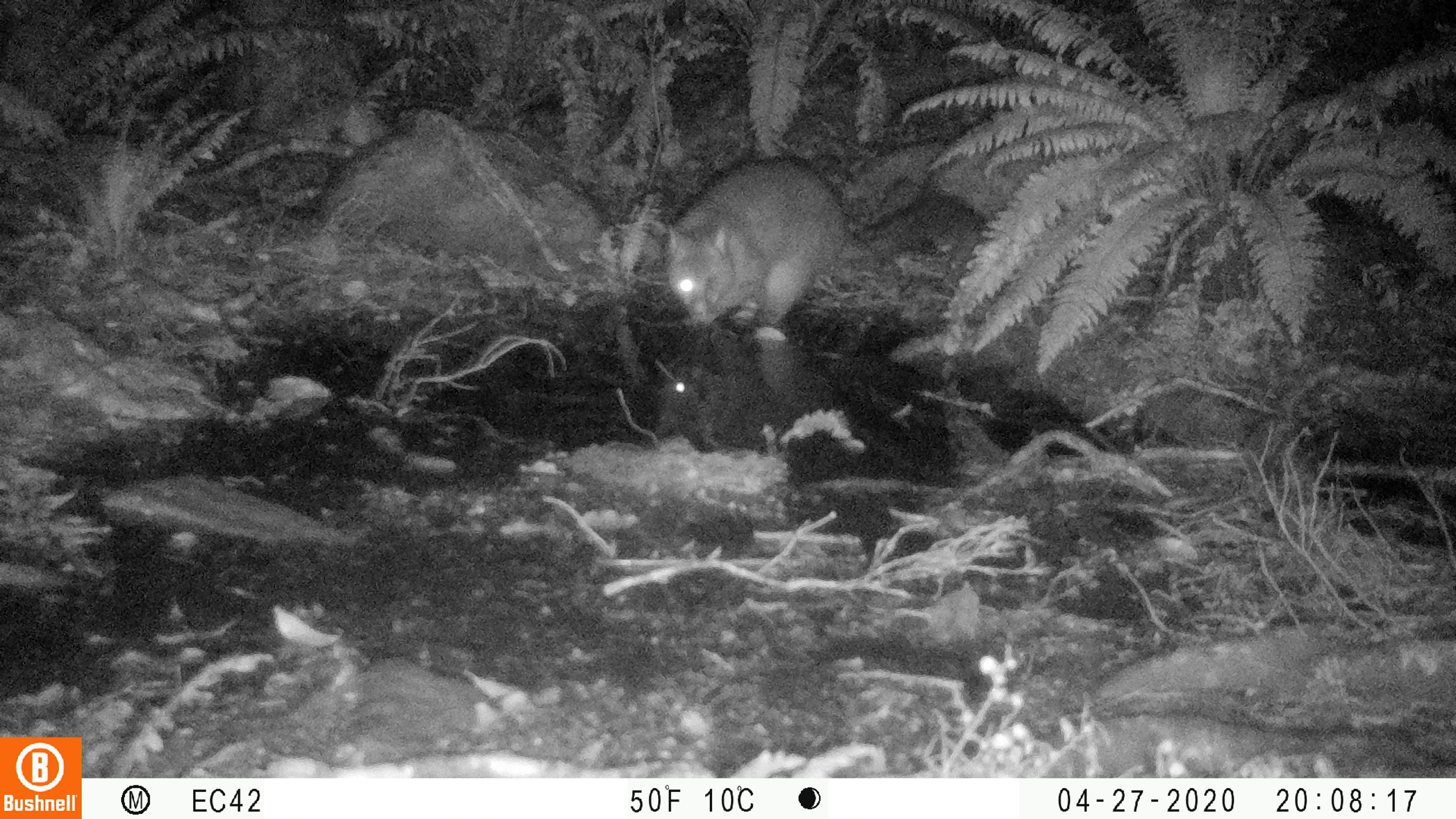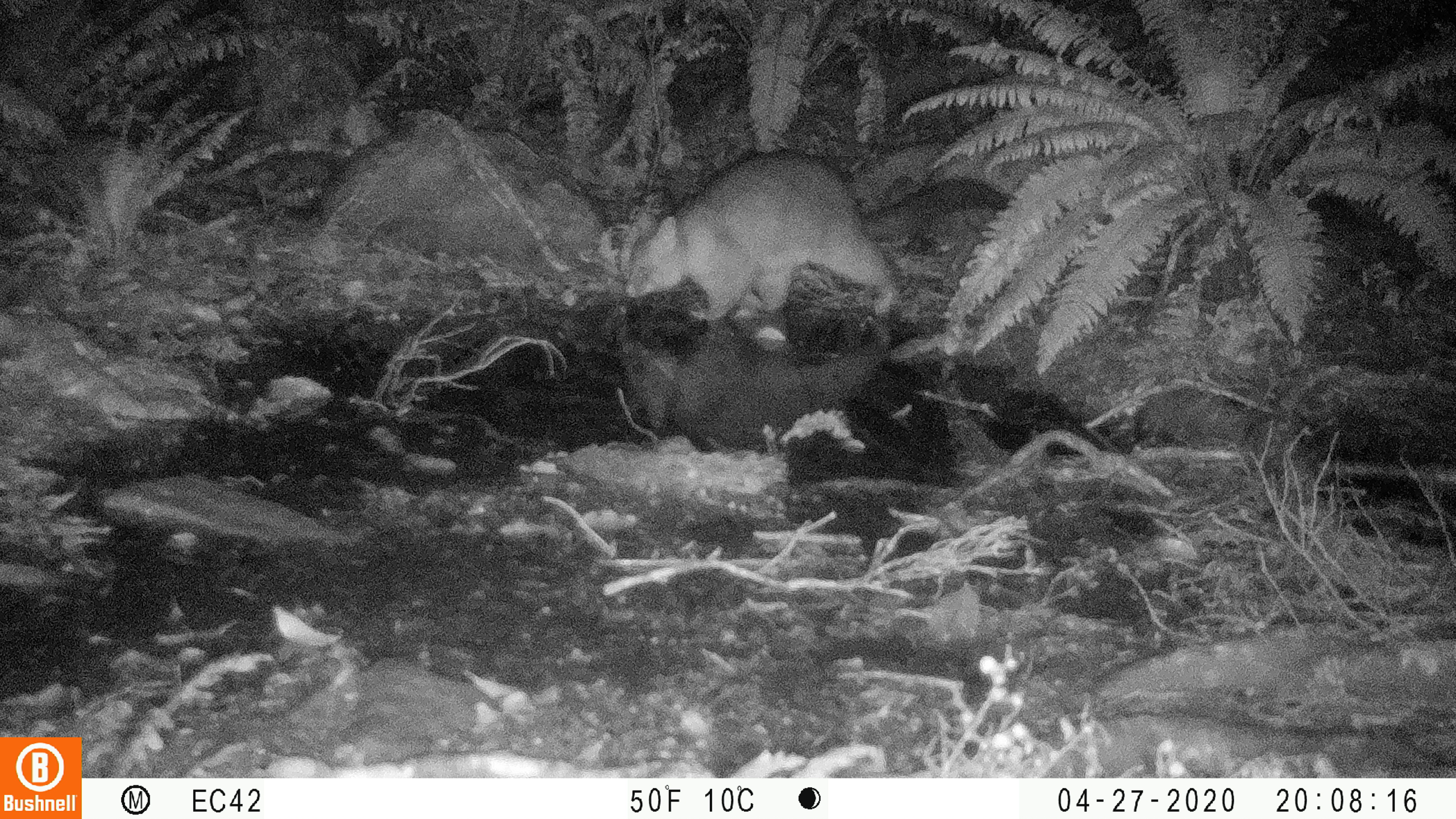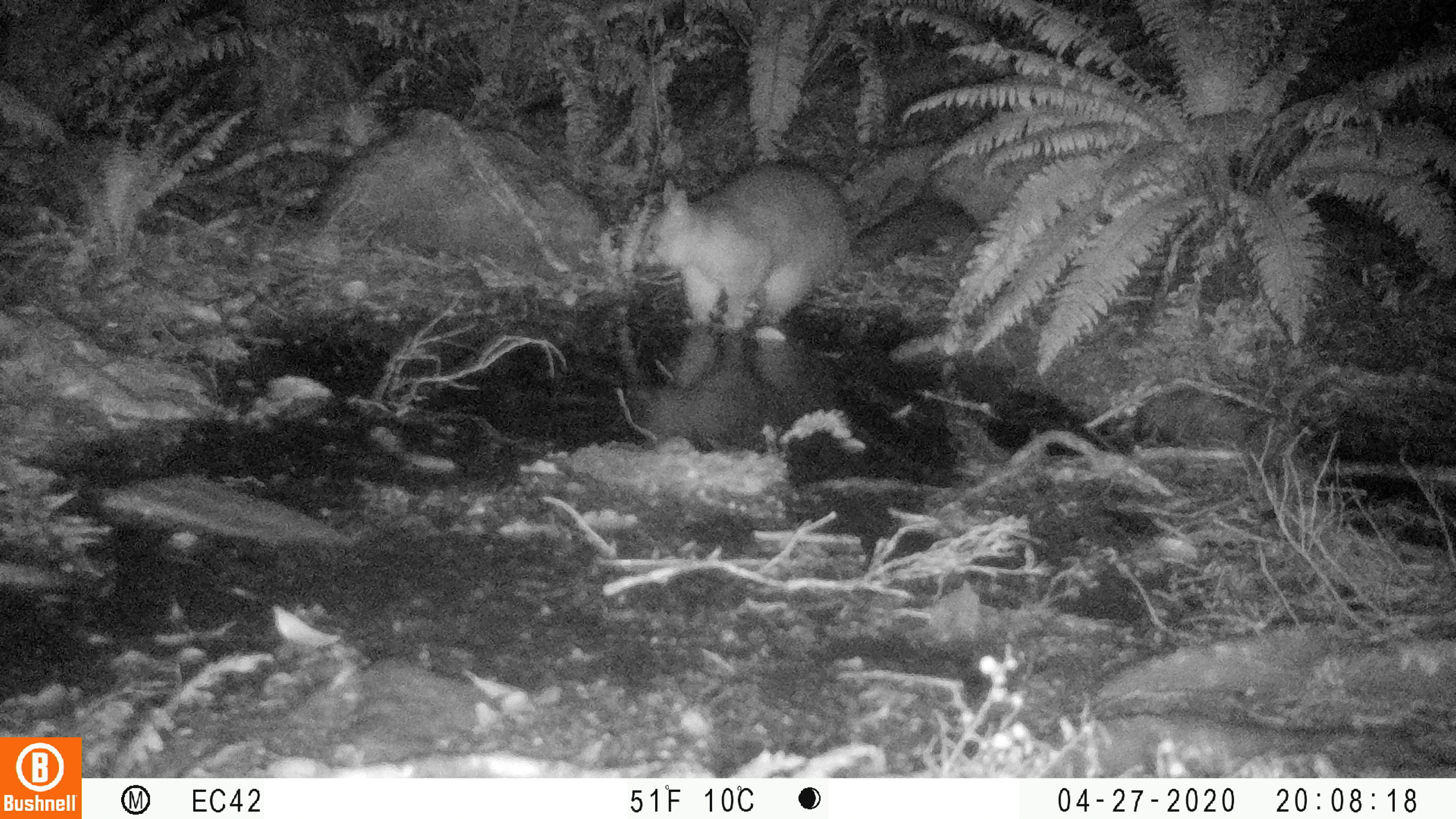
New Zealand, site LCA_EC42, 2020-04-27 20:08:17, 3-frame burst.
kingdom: Animalia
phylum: Chordata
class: Mammalia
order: Diprotodontia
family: Phalangeridae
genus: Trichosurus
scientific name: Trichosurus vulpecula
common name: common brushtail possum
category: possum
Possum (common brushtail possum) (Trichosurus vulpecula).